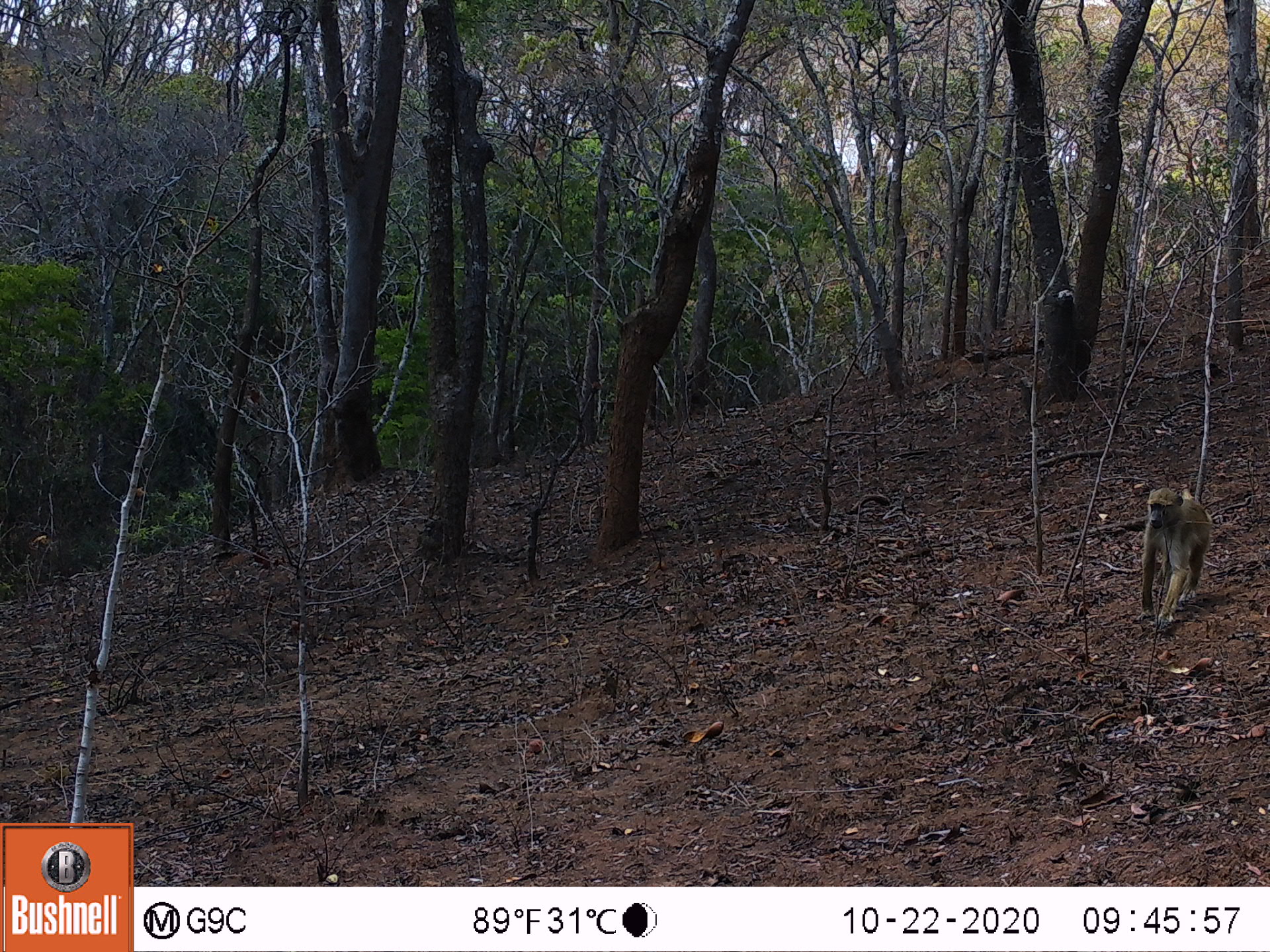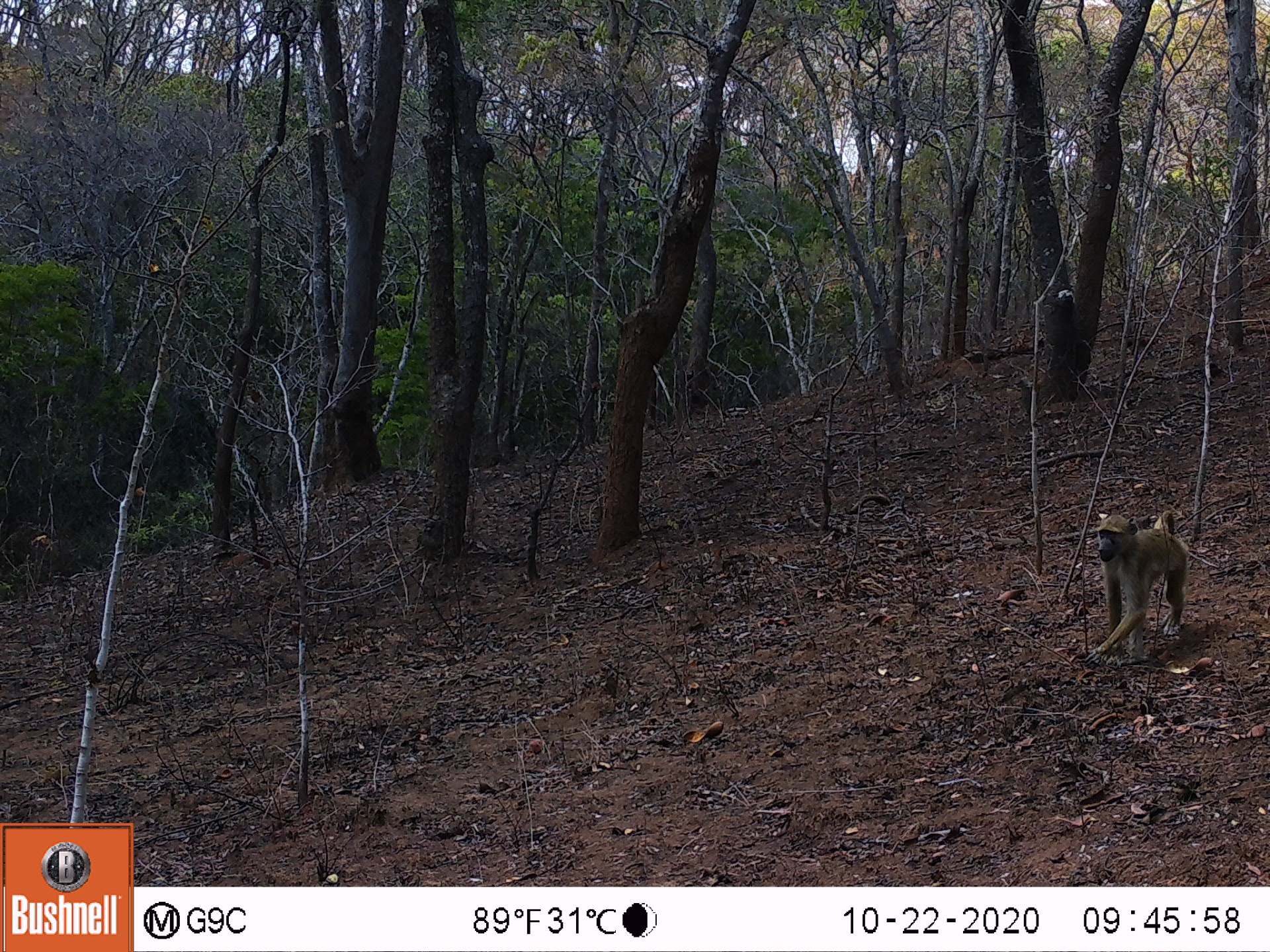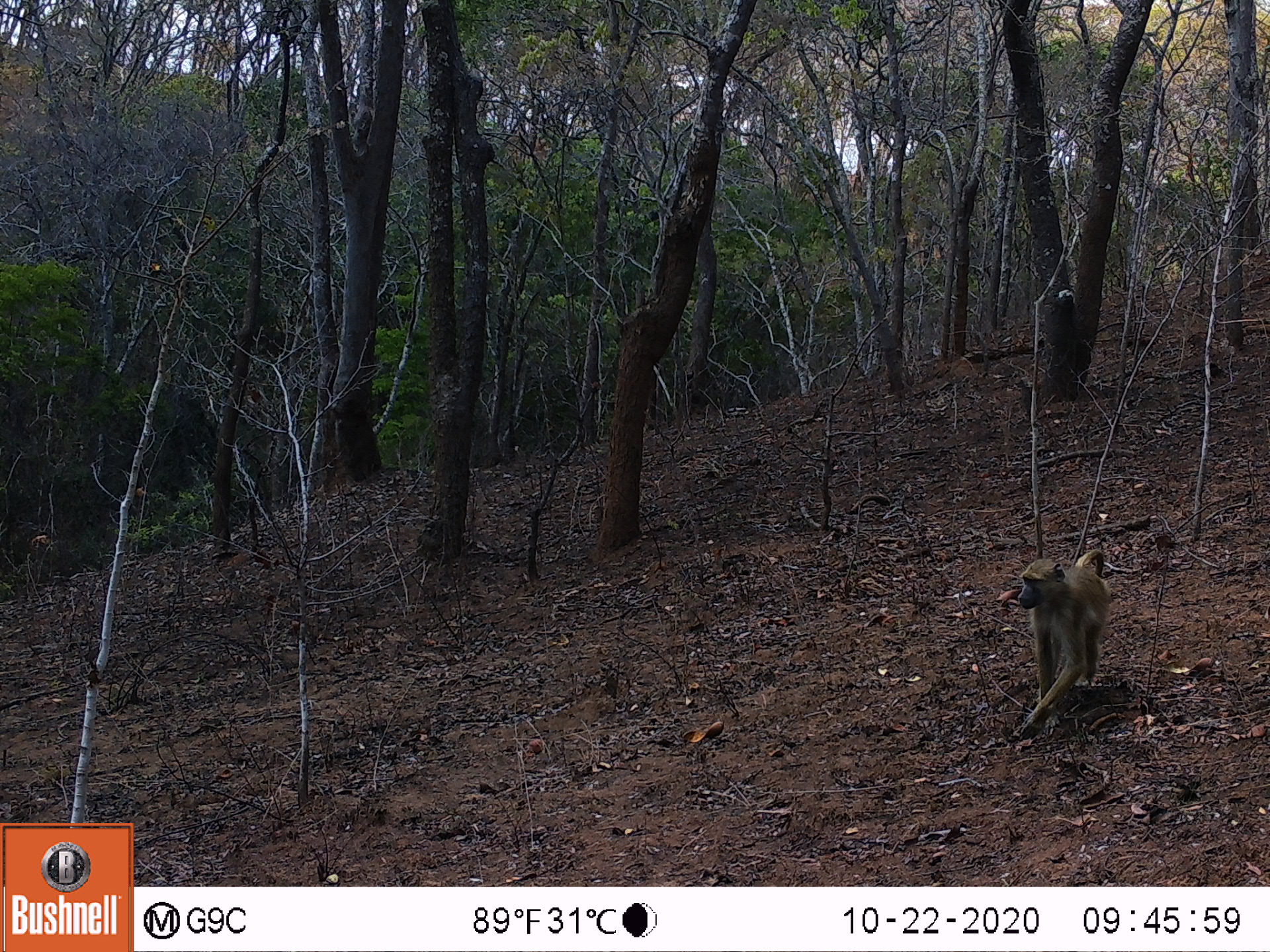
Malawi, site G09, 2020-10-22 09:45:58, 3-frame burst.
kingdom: Animalia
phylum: Chordata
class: Mammalia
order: Primates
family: Cercopithecidae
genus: Papio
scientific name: Papio cynocephalus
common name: yellow baboon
Yellow baboon (Papio cynocephalus), count 1.